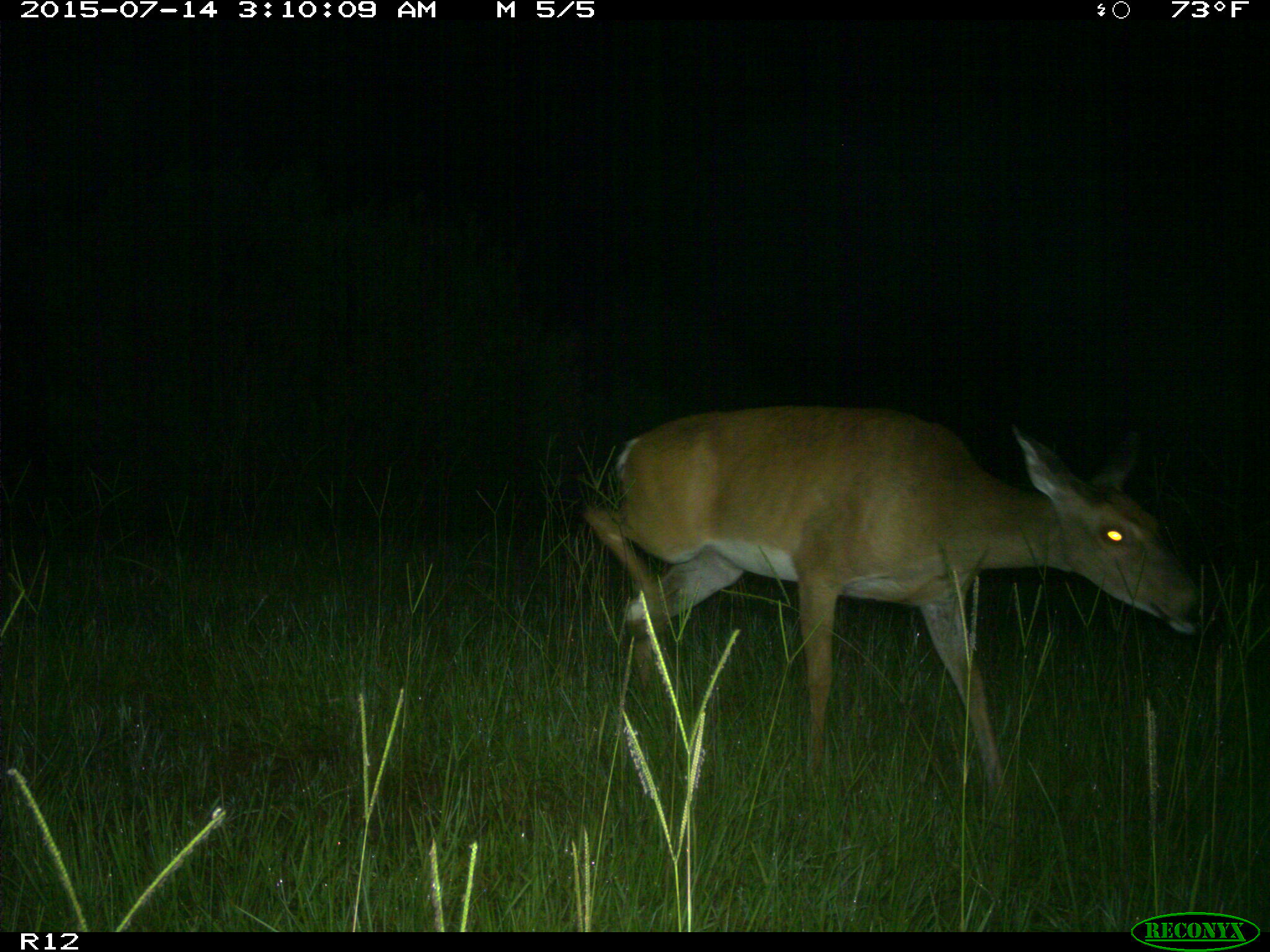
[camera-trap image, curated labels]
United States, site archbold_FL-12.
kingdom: Animalia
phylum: Chordata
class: Mammalia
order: Artiodactyla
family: Cervidae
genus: Odocoileus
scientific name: Odocoileus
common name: deer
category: unidentified deer